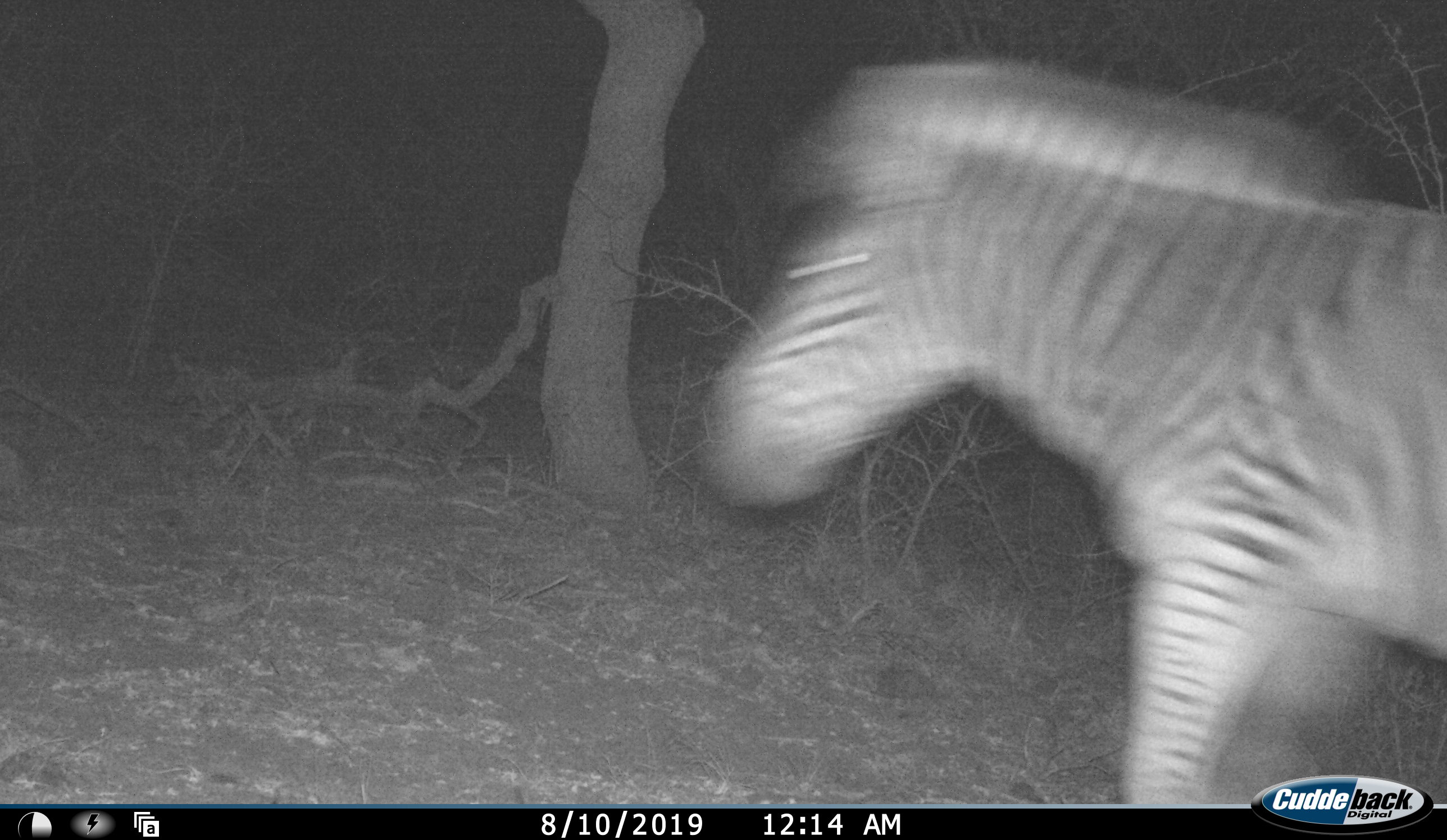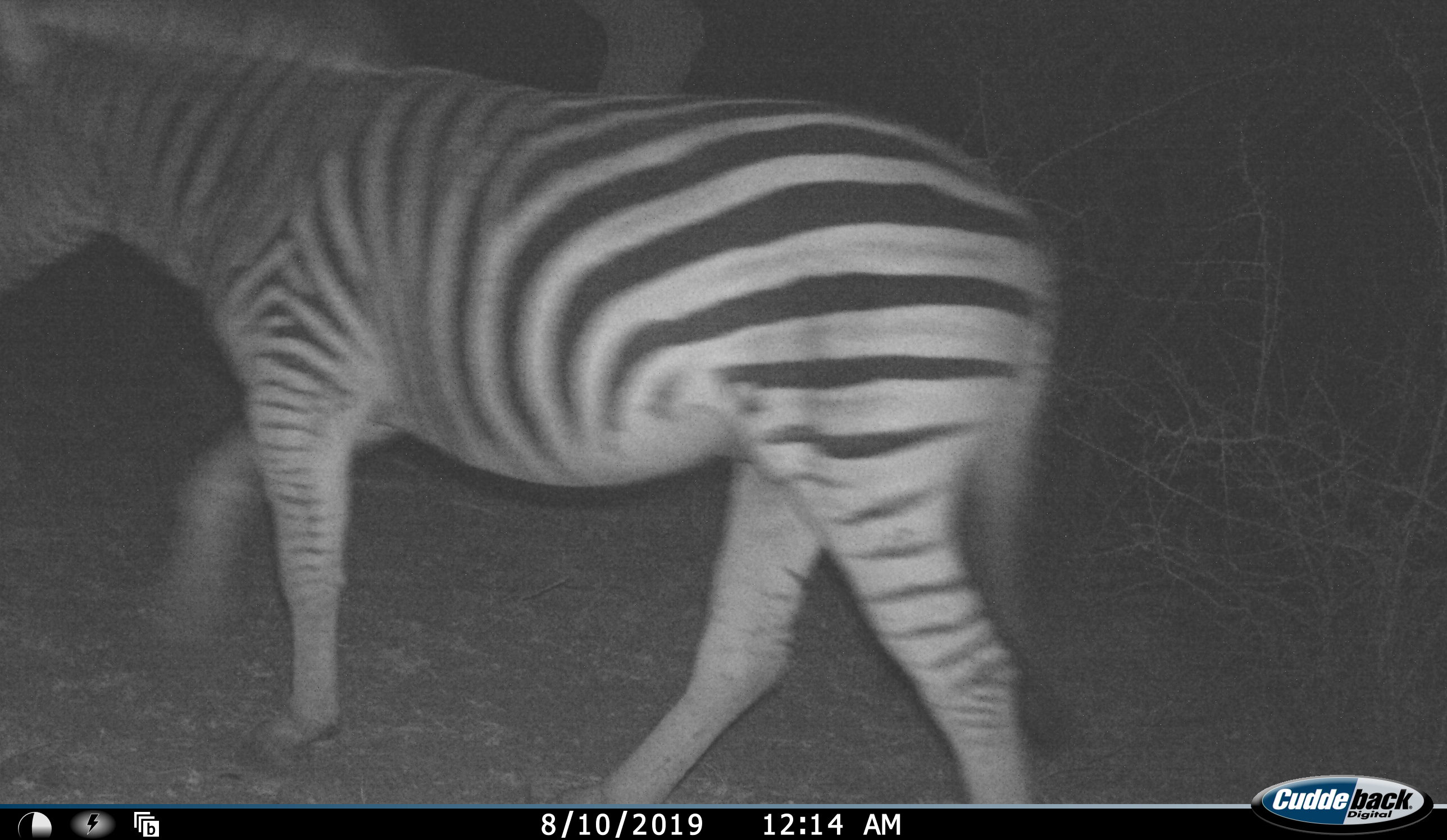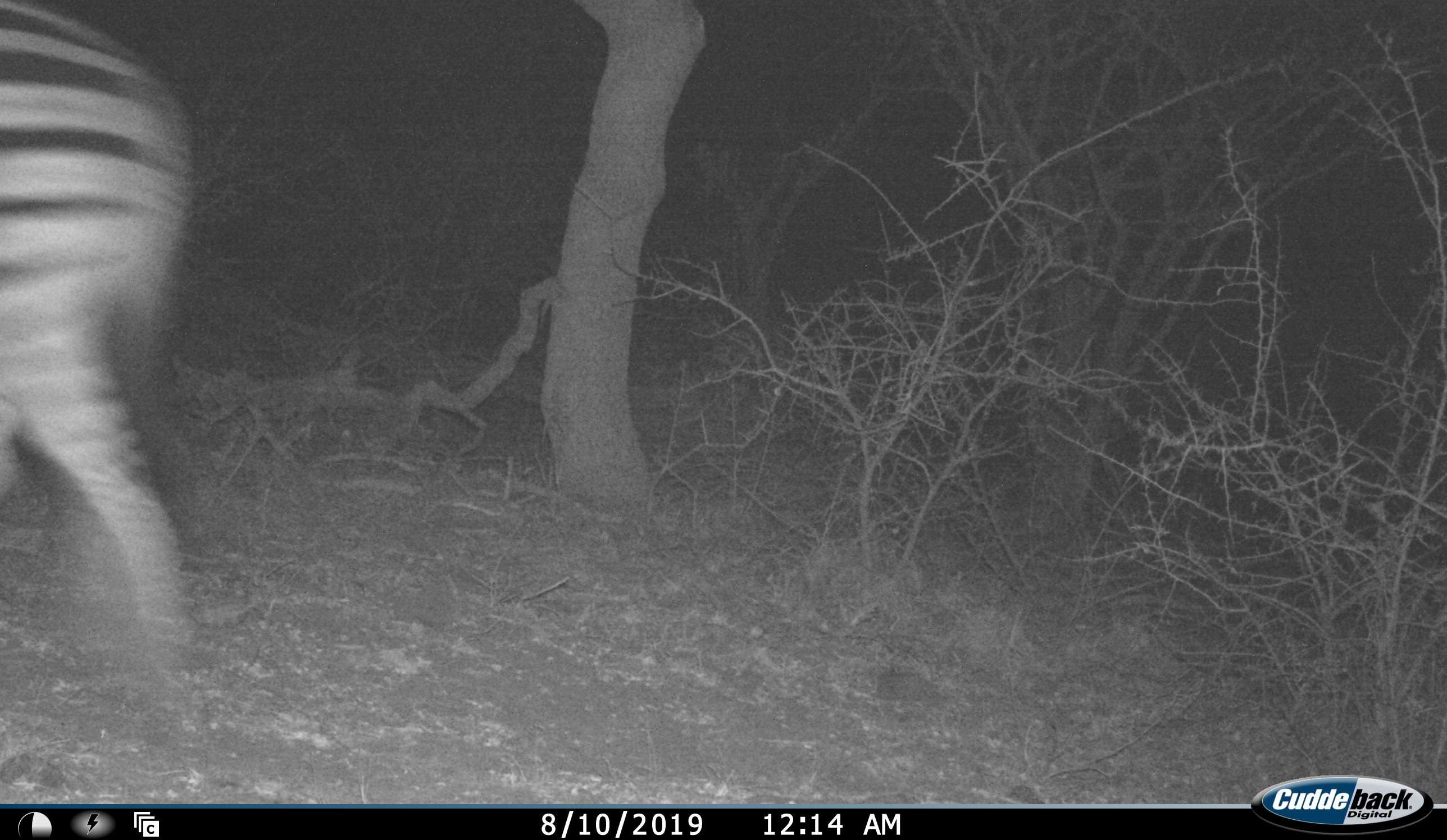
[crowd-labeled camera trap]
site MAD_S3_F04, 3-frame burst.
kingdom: Animalia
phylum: Chordata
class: Mammalia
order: Perissodactyla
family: Equidae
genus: Equus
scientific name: Equus quagga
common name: plains zebra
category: zebraplains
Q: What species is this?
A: Zebraplains (plains zebra) (Equus quagga).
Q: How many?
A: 1.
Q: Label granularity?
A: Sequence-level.